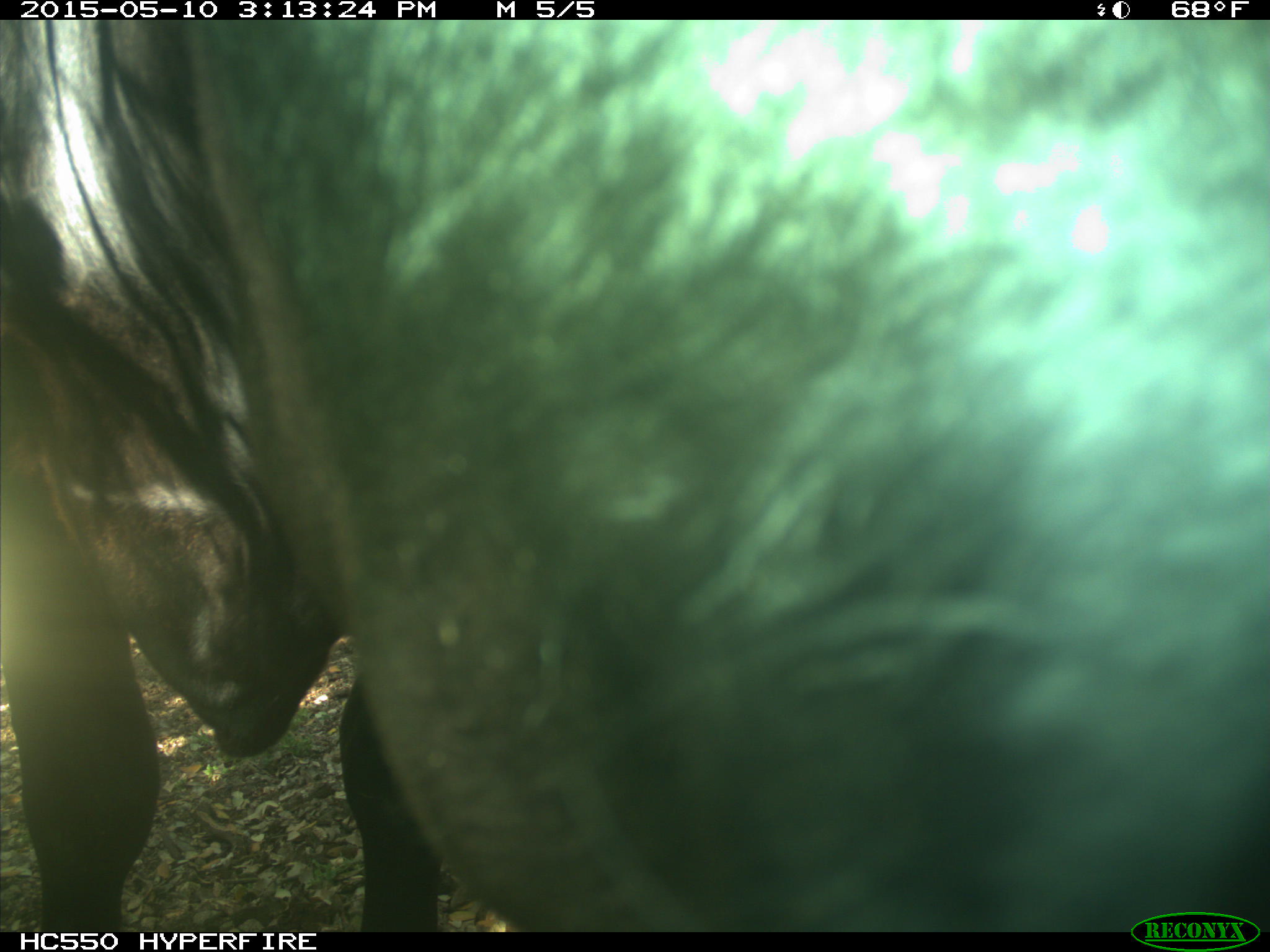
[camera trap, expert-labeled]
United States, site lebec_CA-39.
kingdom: Animalia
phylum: Chordata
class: Mammalia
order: Artiodactyla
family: Bovidae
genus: Bos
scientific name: Bos taurus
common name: domestic cow